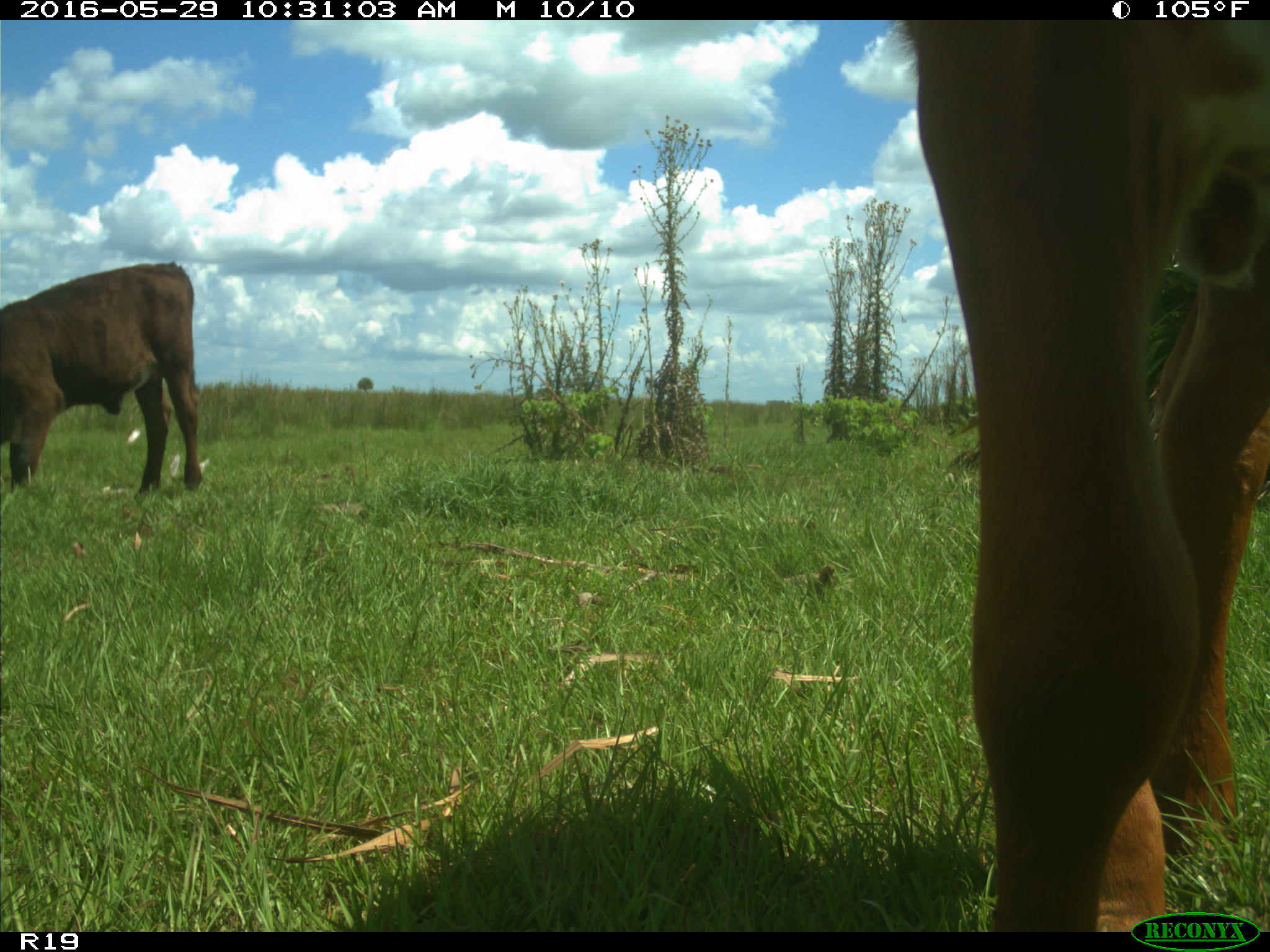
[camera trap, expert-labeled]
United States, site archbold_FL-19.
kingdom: Animalia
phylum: Chordata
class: Mammalia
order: Artiodactyla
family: Bovidae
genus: Bos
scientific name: Bos taurus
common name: domestic cow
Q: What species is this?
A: Bos taurus (domestic cow).